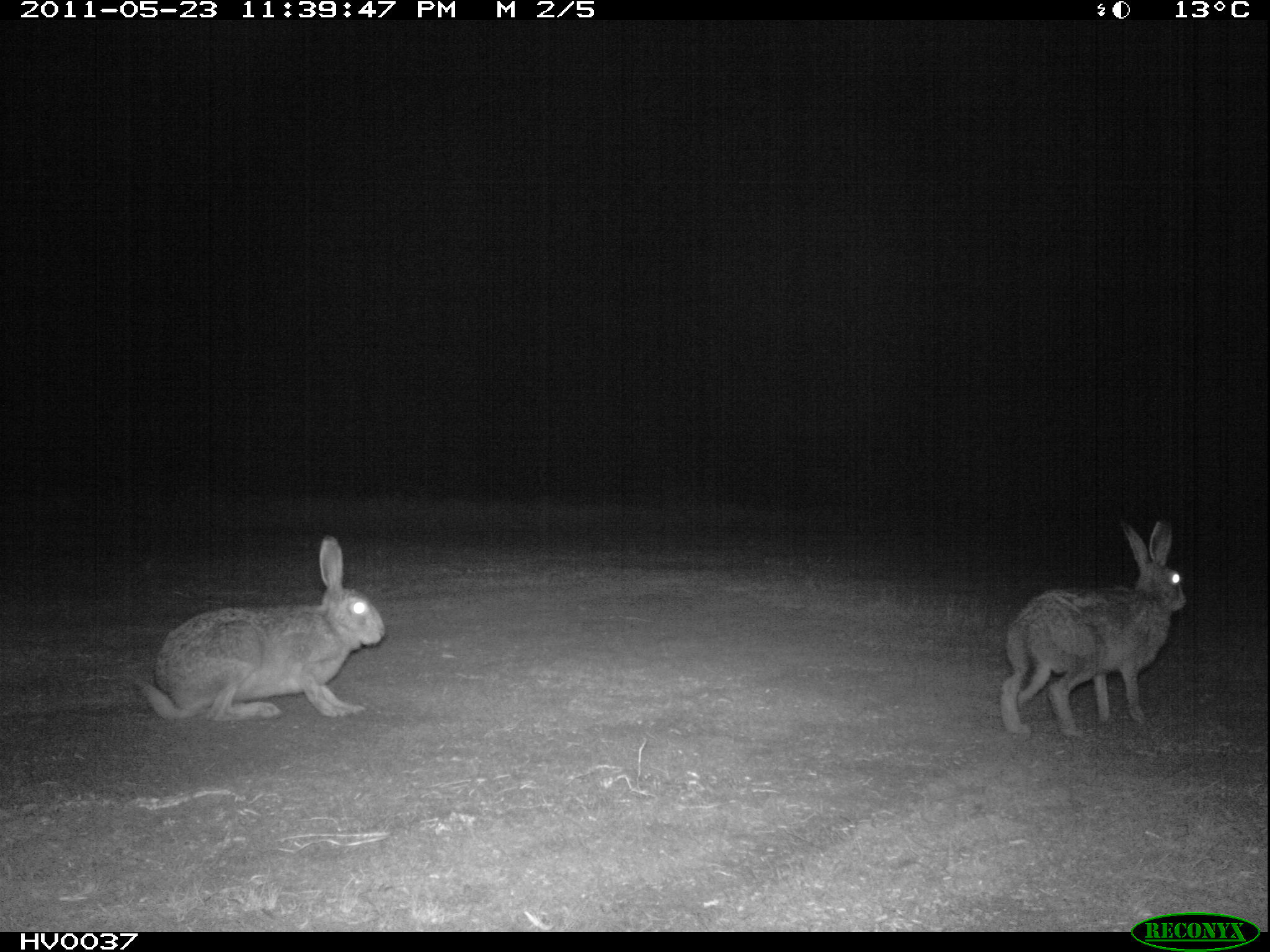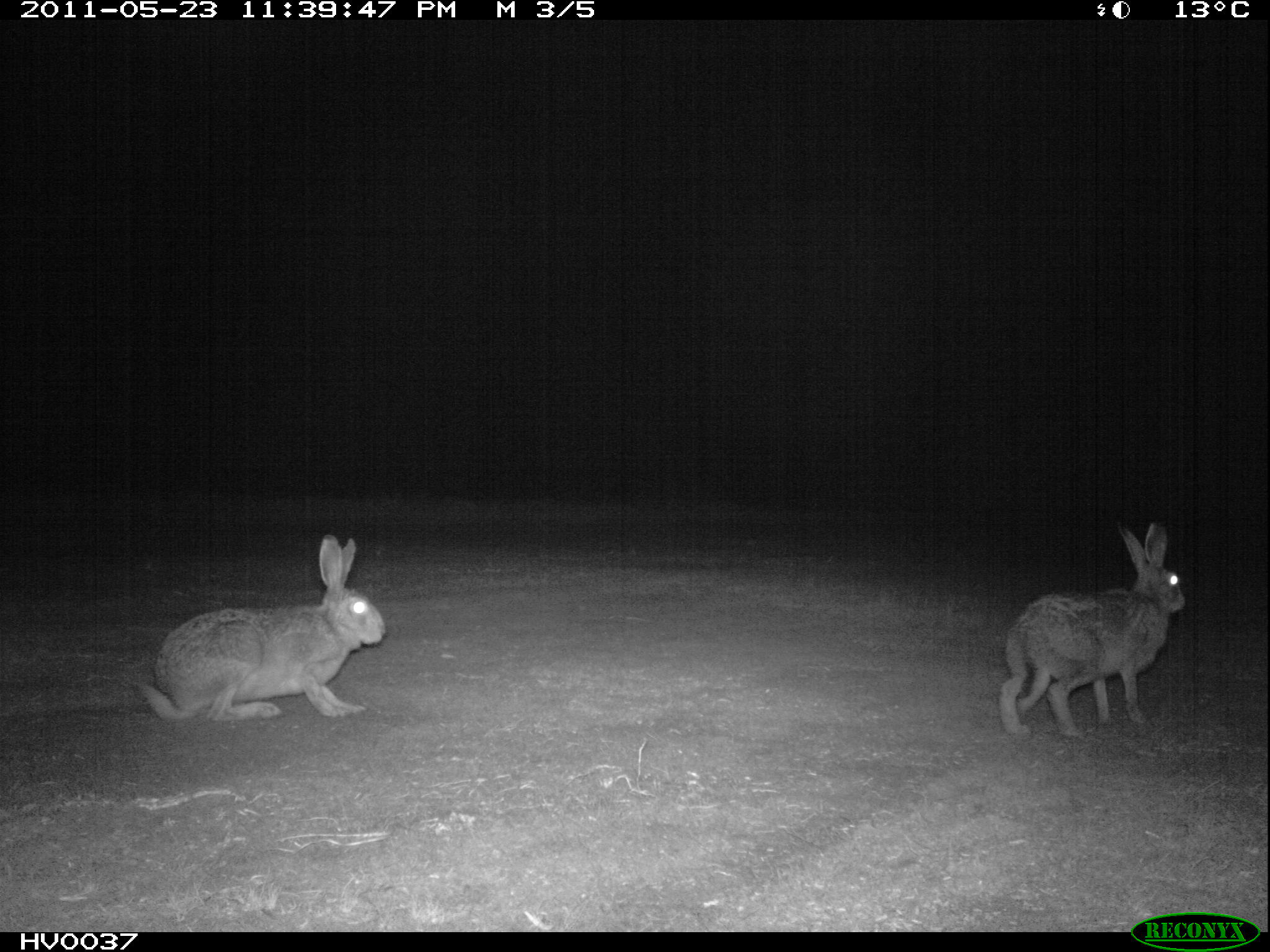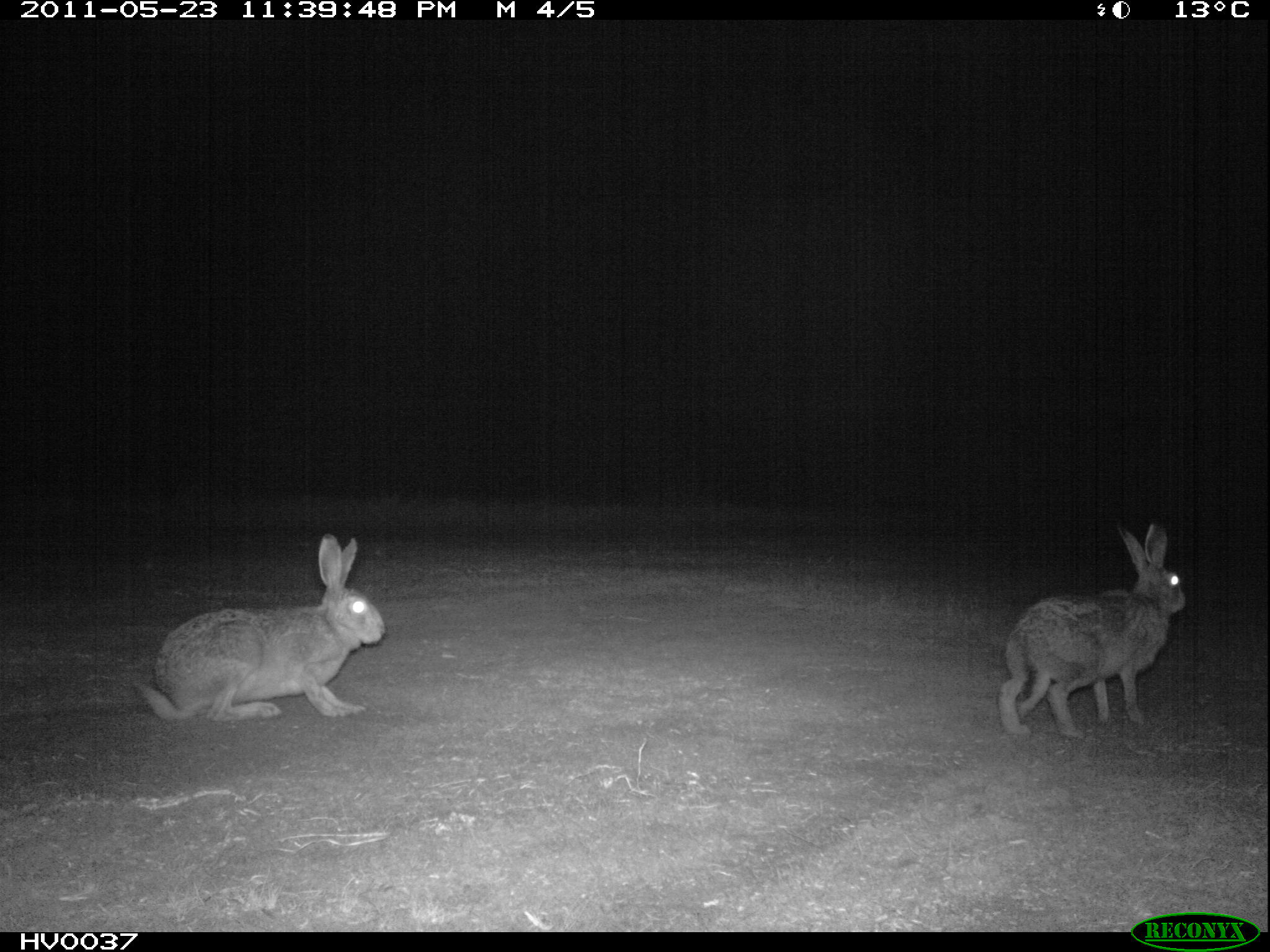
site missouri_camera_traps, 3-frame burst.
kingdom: Animalia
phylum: Chordata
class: Mammalia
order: Lagomorpha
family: Leporidae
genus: Lepus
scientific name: Lepus europaeus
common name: european hare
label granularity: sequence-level